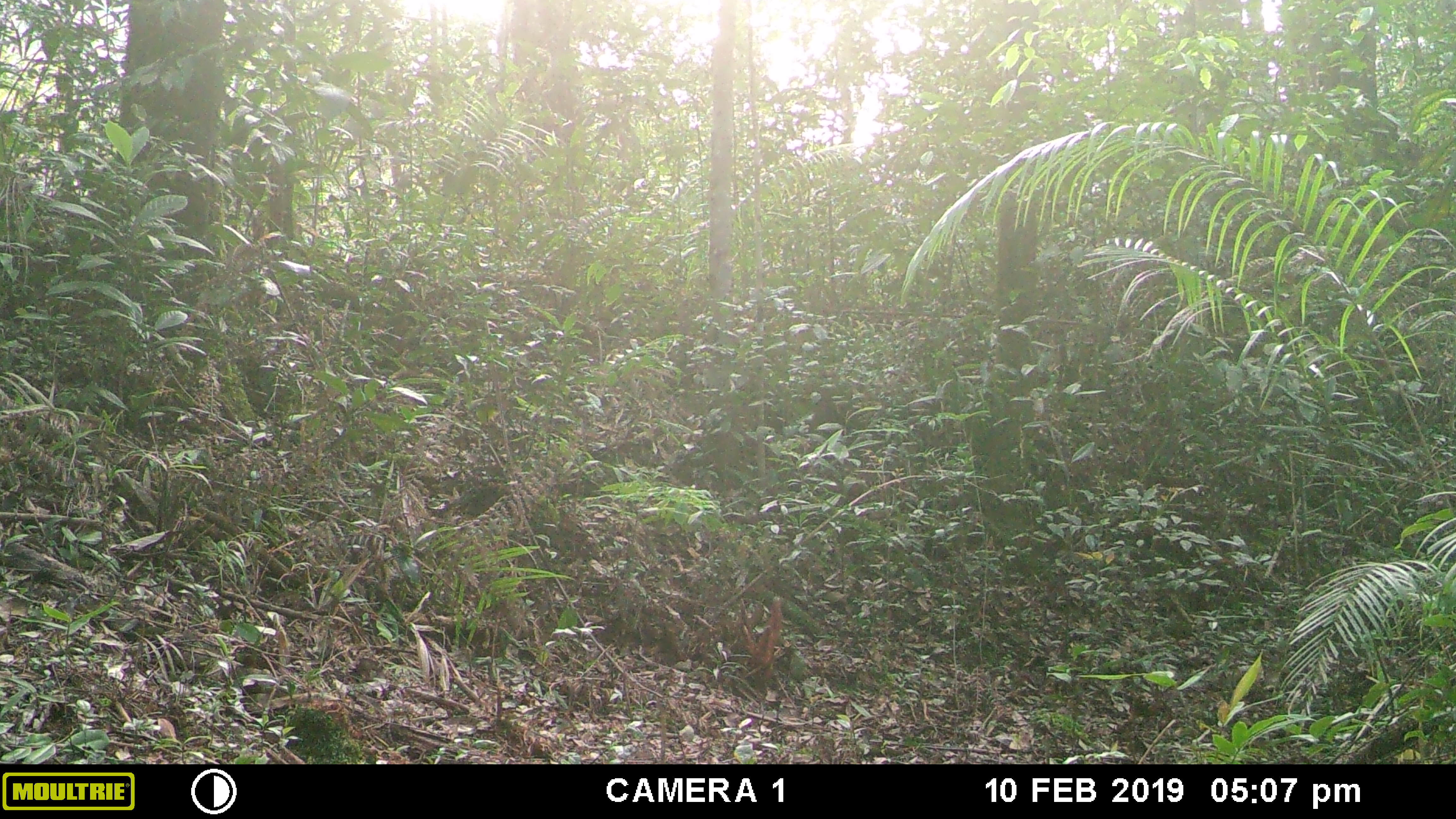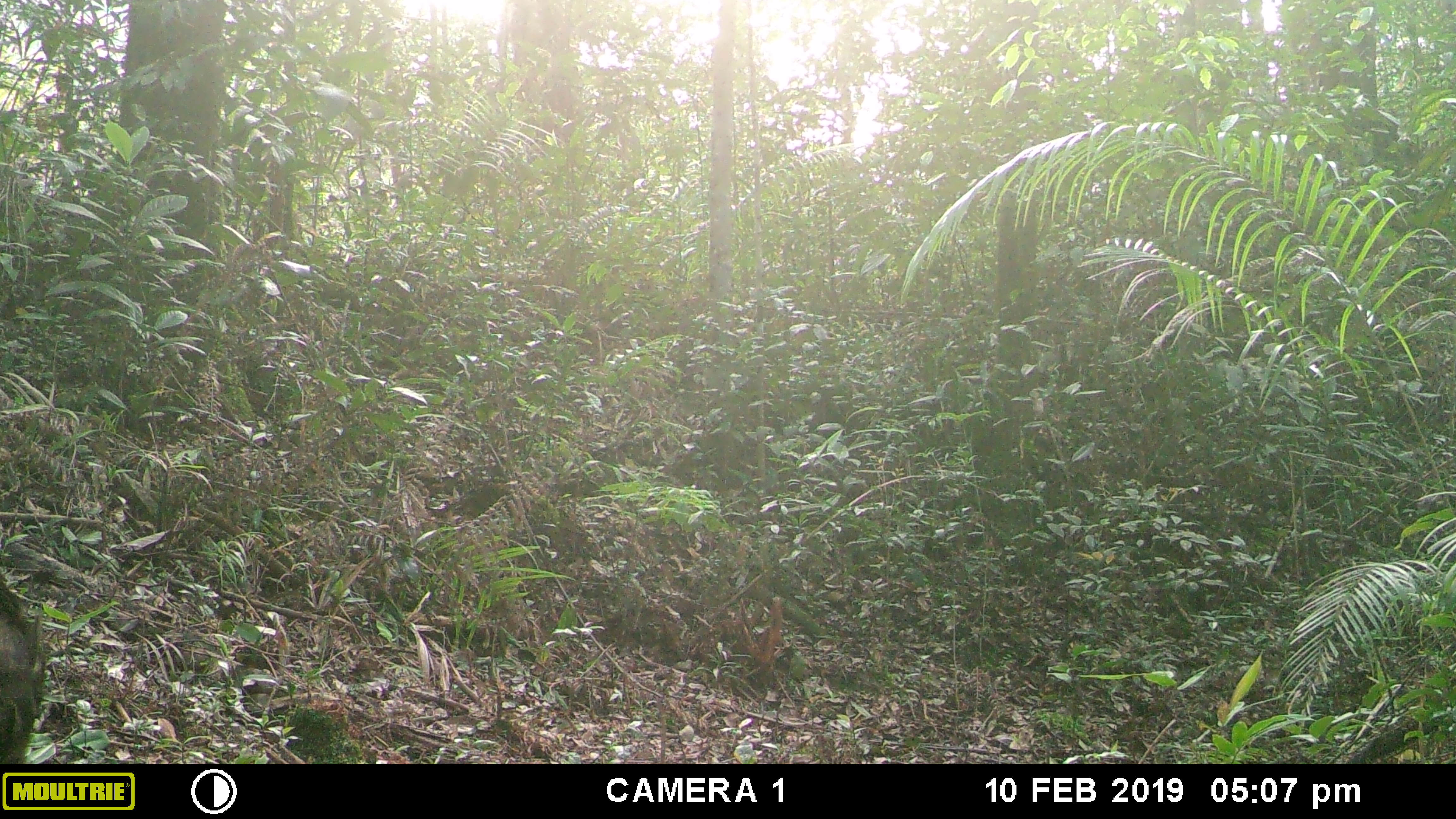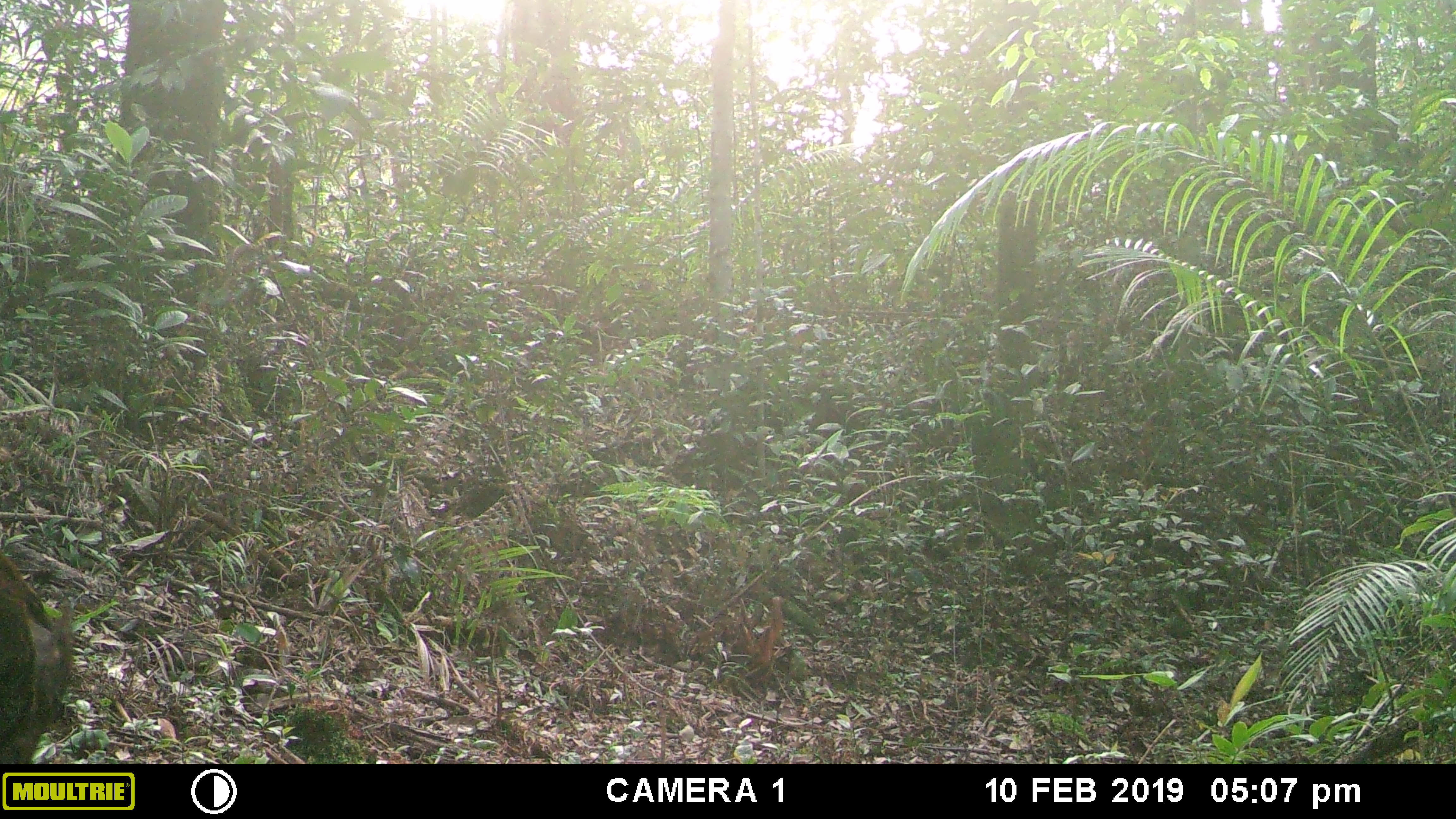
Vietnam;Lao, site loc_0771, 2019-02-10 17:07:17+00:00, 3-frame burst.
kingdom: Animalia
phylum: Chordata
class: Mammalia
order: Artiodactyla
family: Suidae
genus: Sus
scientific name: Sus scrofa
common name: eurasian wild pig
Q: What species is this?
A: Eurasian wild pig (Sus scrofa).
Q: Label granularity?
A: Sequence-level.